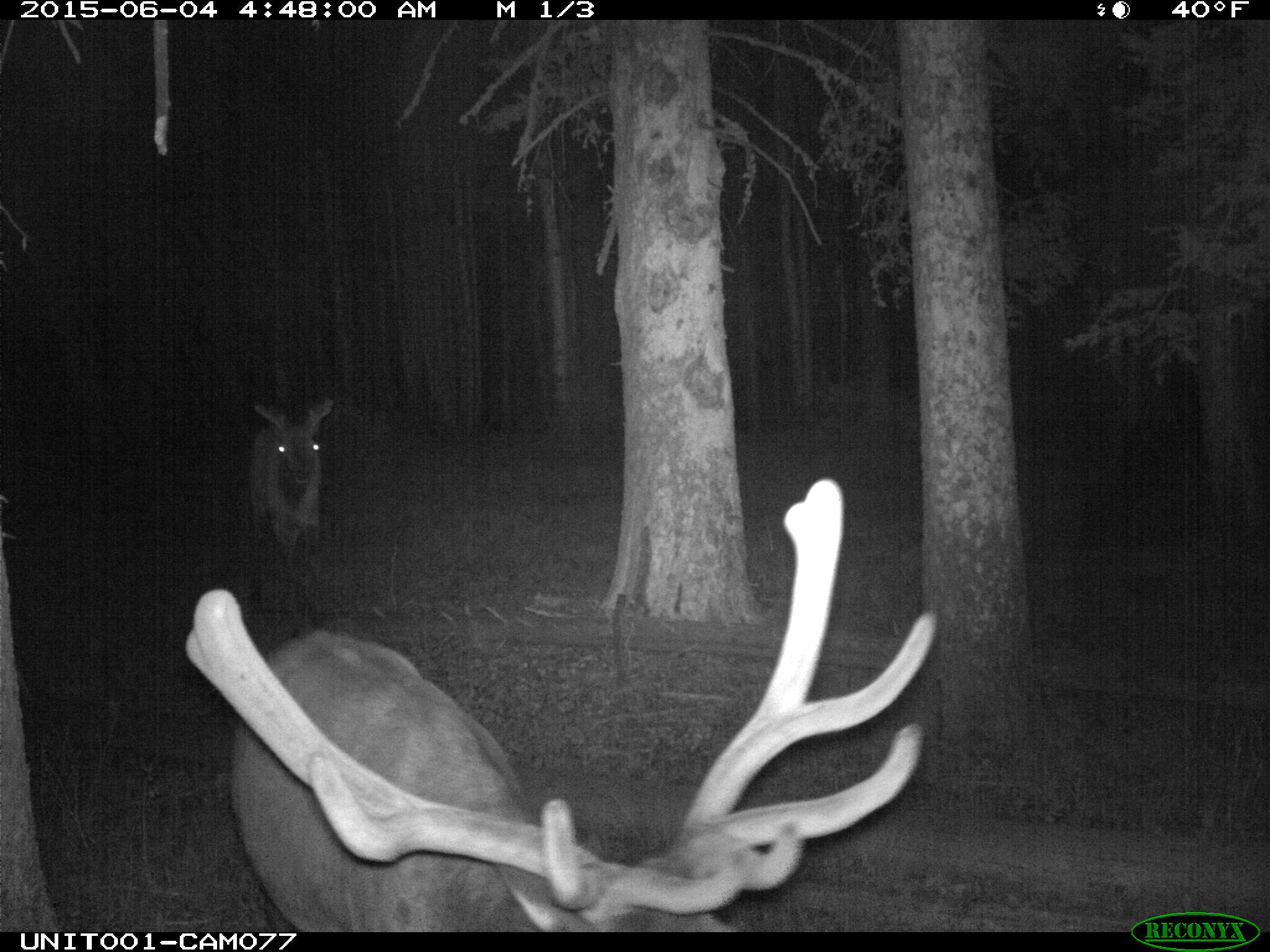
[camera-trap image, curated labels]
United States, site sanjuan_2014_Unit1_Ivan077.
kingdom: Animalia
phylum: Chordata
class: Mammalia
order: Artiodactyla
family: Cervidae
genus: Cervus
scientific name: Cervus elaphus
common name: red deer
Cervus elaphus (red deer).